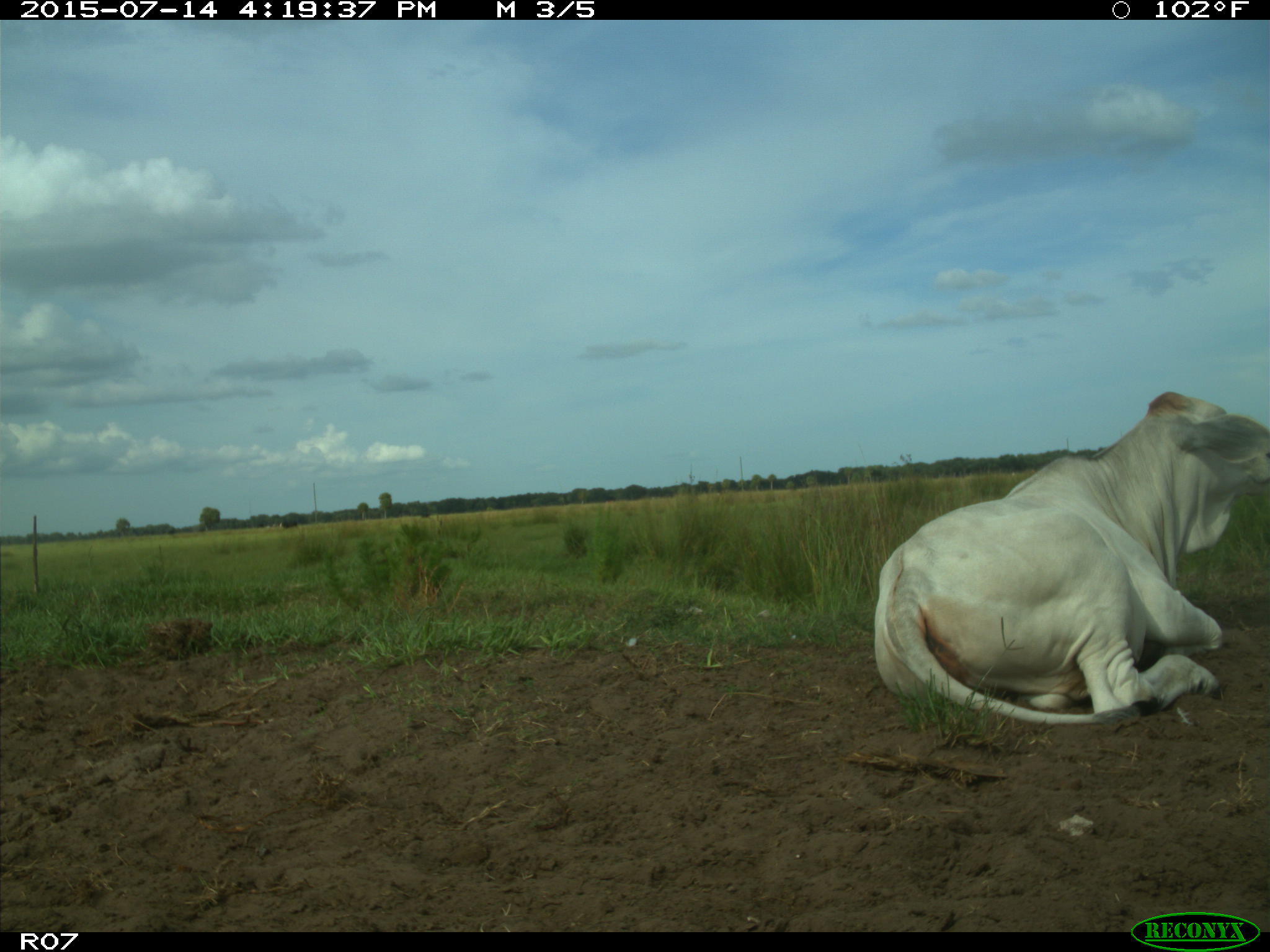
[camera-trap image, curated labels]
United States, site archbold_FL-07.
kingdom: Animalia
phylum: Chordata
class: Mammalia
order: Artiodactyla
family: Bovidae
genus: Bos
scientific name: Bos taurus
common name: domestic cow